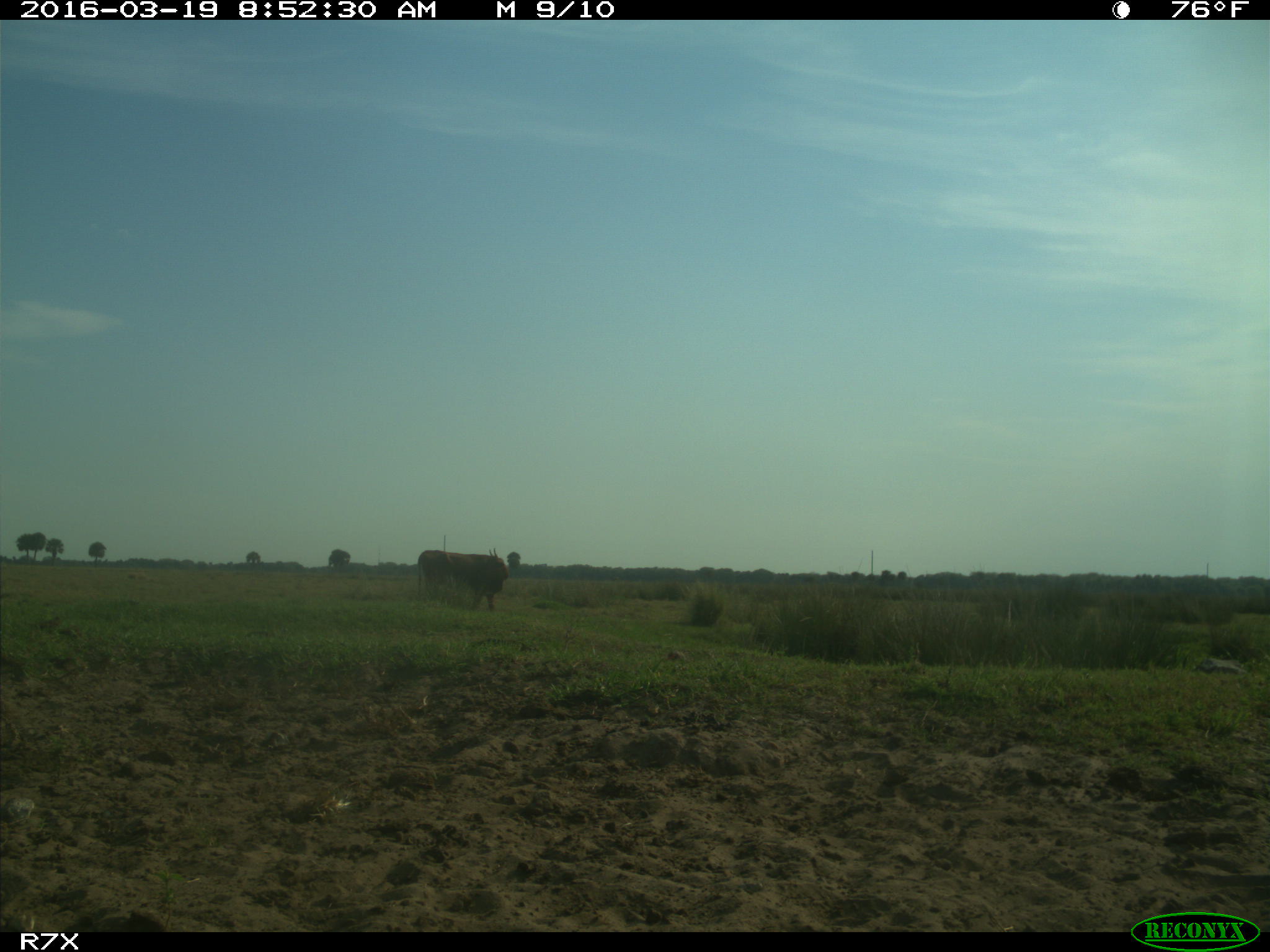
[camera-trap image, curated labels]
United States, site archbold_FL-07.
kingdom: Animalia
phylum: Chordata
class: Mammalia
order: Artiodactyla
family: Bovidae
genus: Bos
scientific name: Bos taurus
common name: domestic cow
Bos taurus (domestic cow).